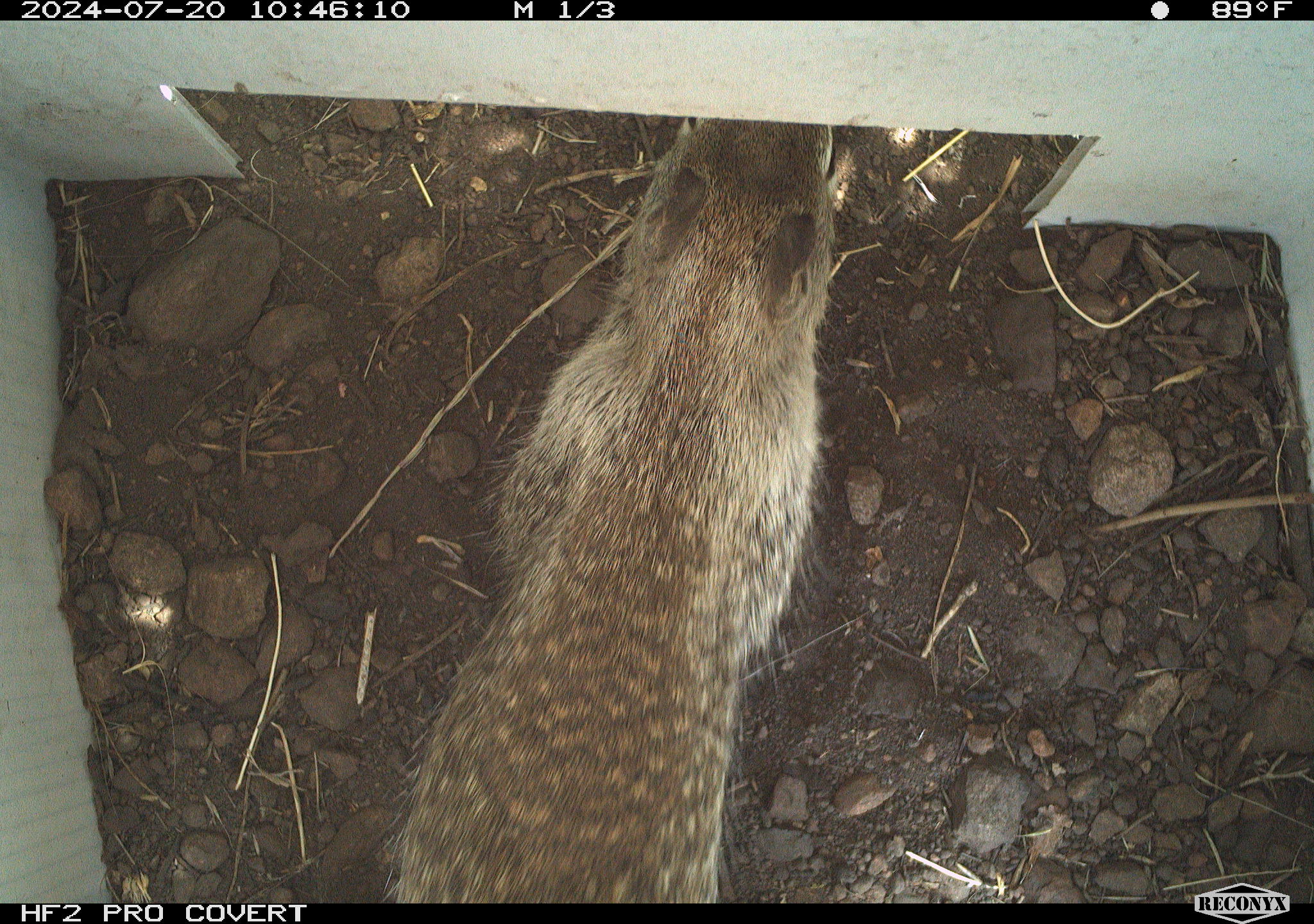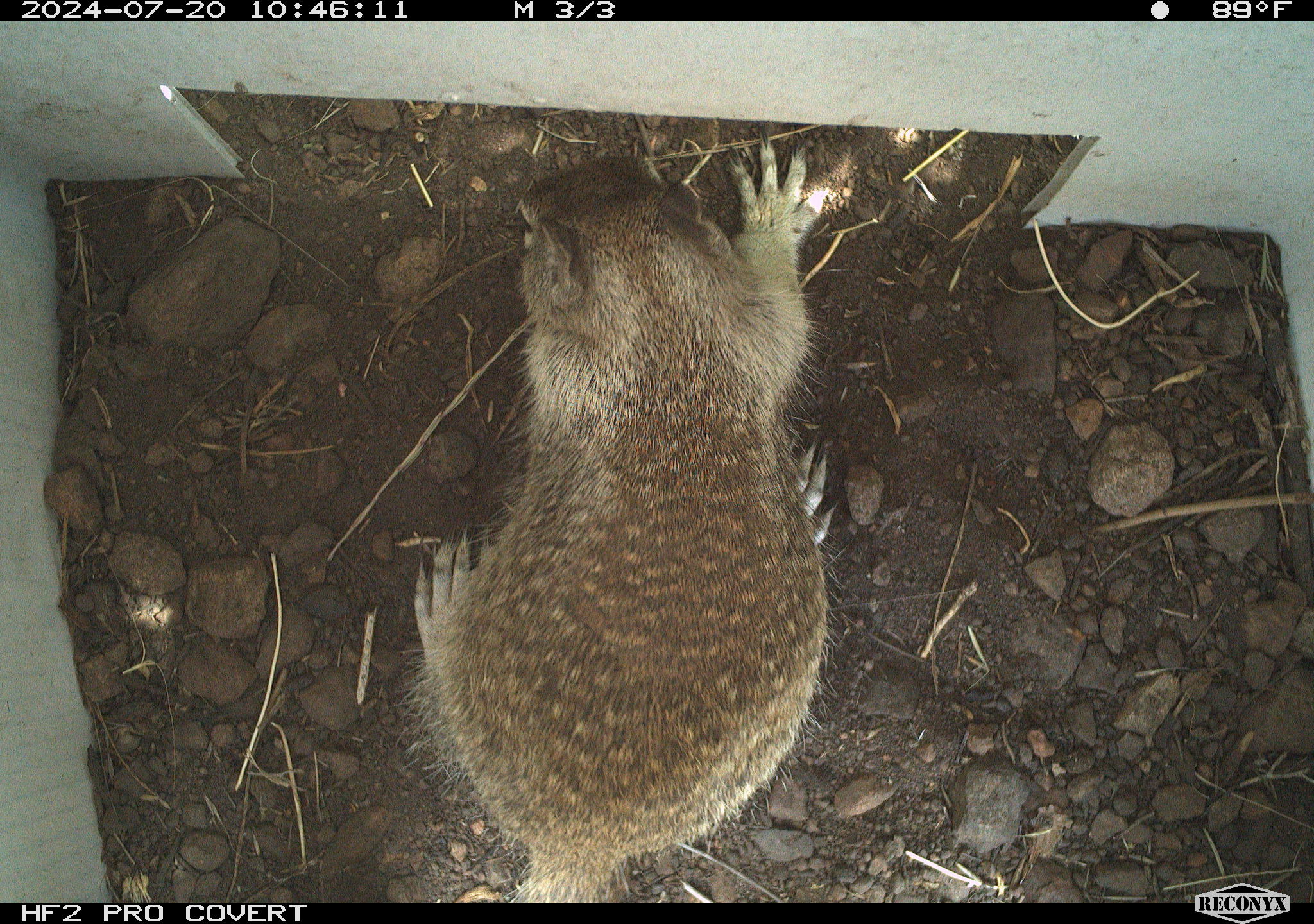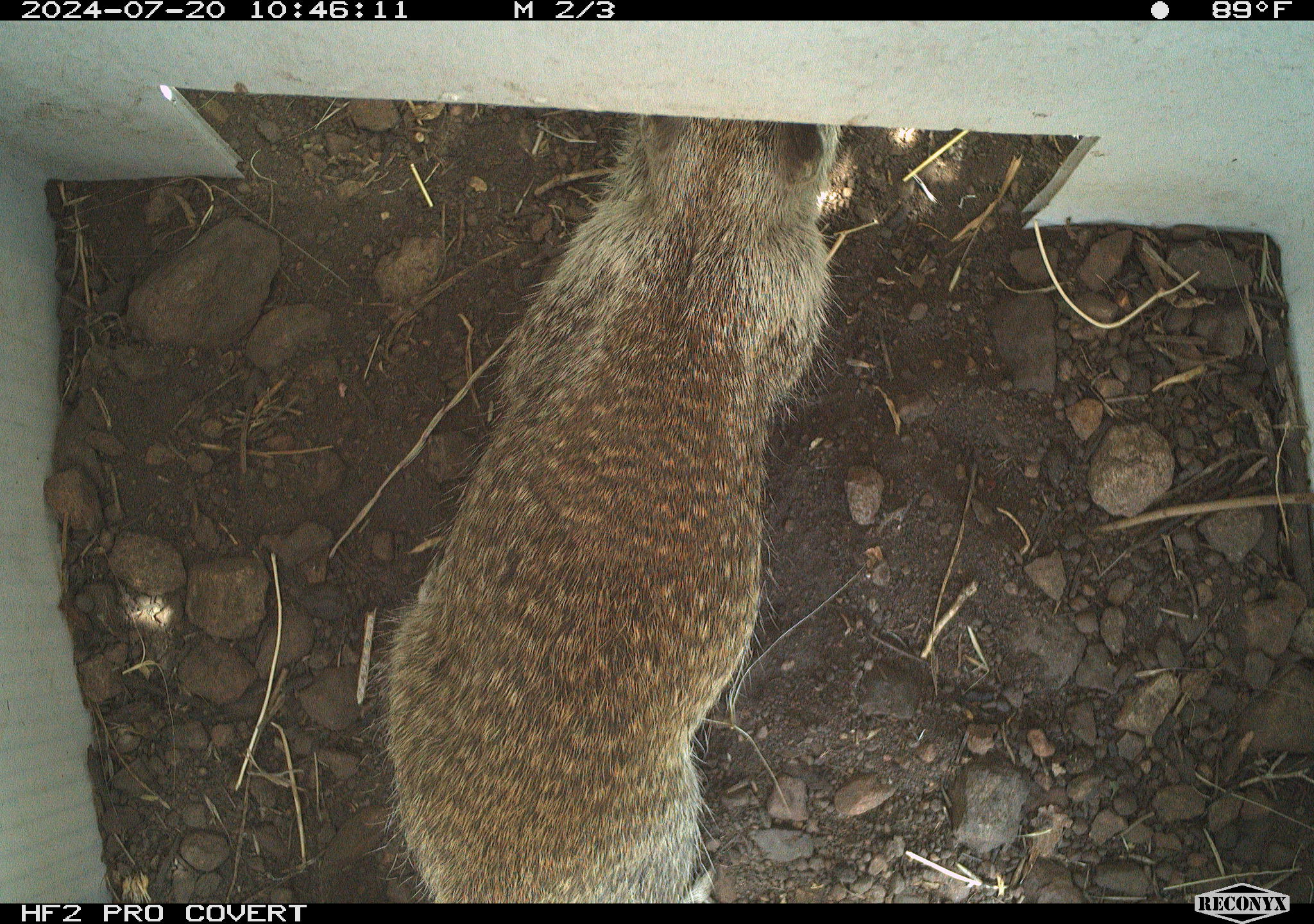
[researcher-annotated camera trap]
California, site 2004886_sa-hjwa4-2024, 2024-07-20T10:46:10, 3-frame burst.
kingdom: Animalia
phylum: Chordata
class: Mammalia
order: Rodentia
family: Sciuridae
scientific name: Sciuridae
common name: squirrels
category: sciuridae family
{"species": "sciuridae family (squirrels) (Sciuridae)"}